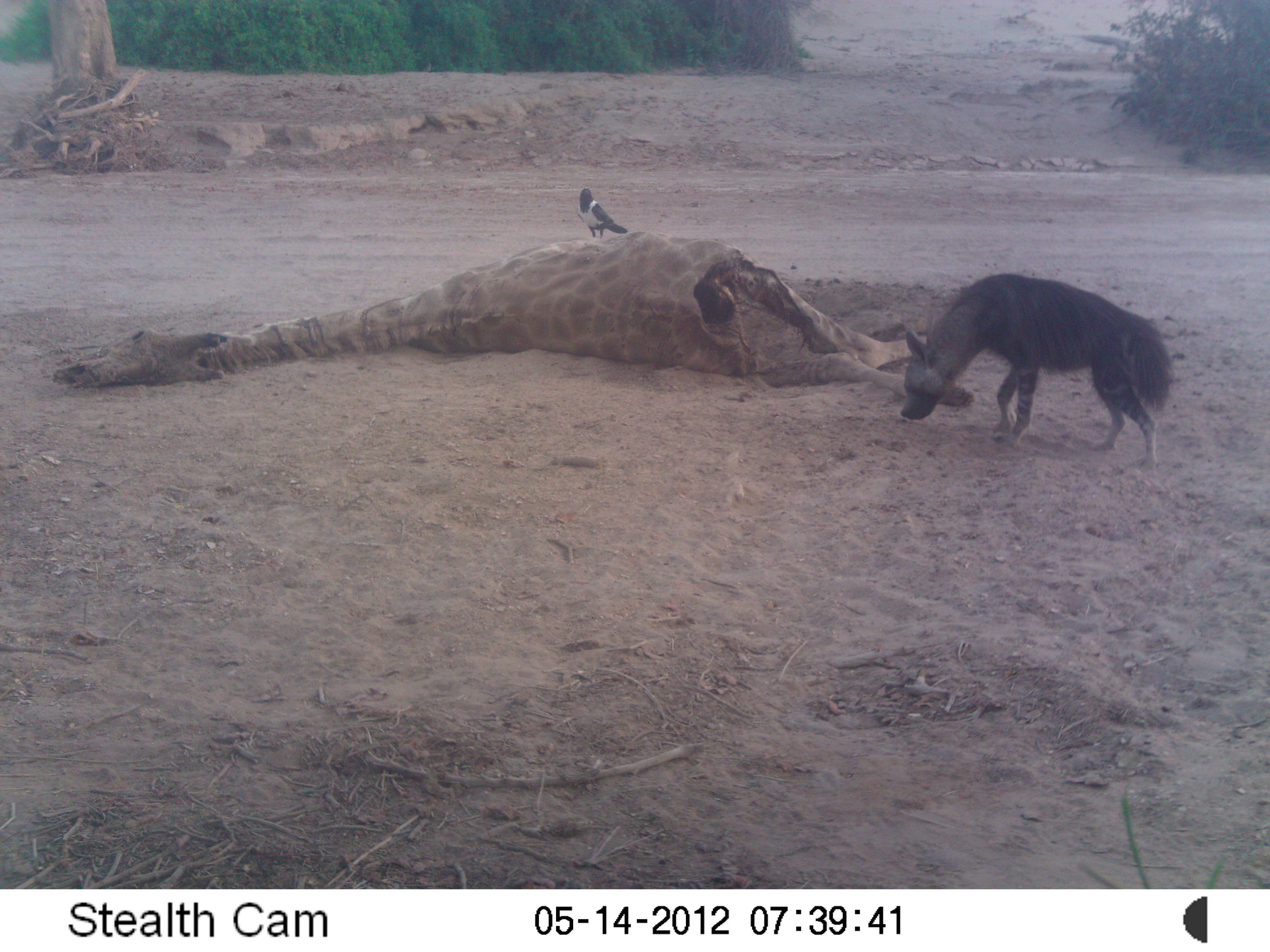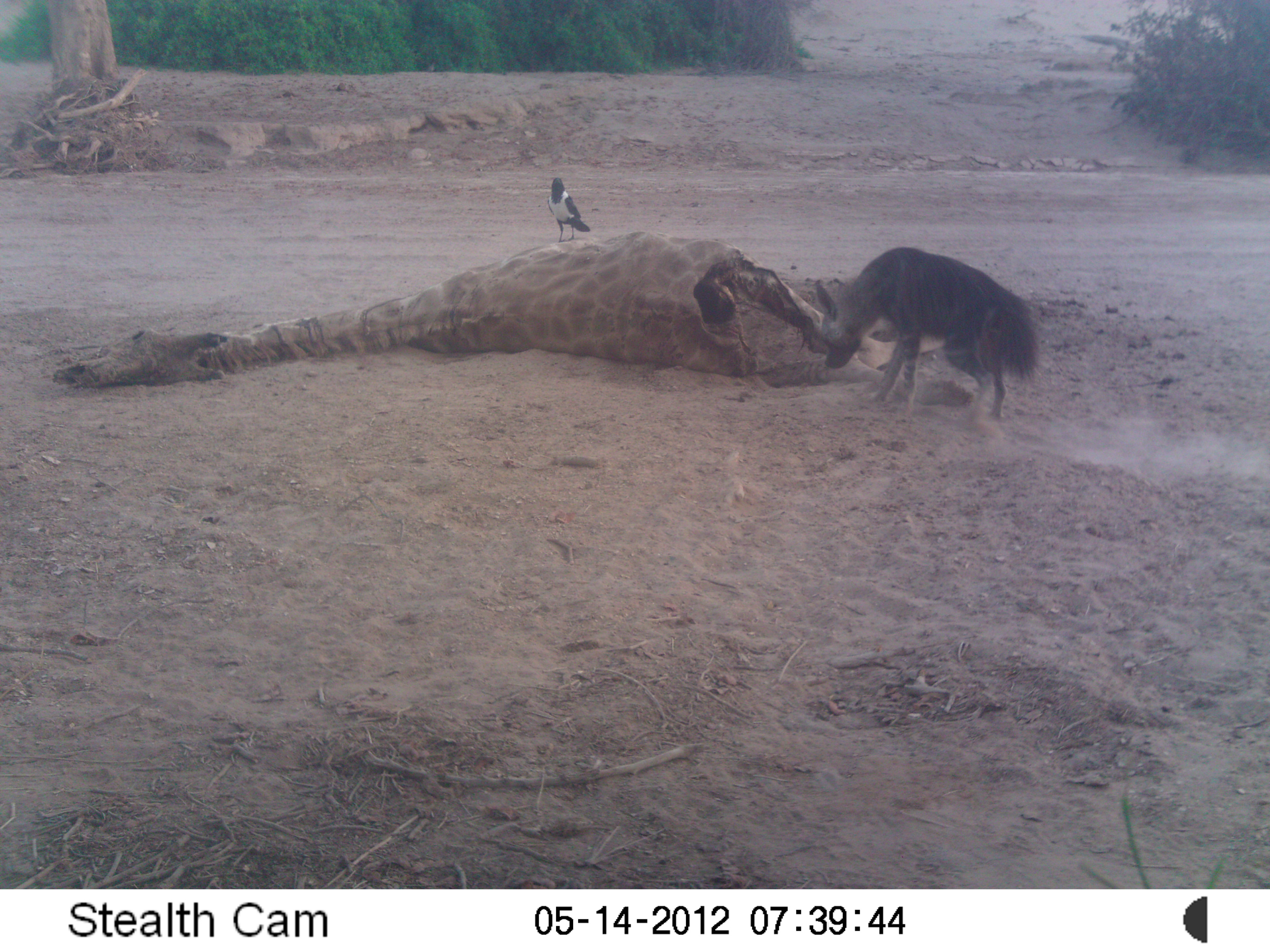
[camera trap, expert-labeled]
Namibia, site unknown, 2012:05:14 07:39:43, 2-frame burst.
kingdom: Animalia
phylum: Chordata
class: Mammalia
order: Carnivora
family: Hyaenidae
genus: Parahyaena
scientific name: Parahyaena brunnea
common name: brown hyena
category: hyaena brunnea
Hyaena brunnea (brown hyena) (Parahyaena brunnea).